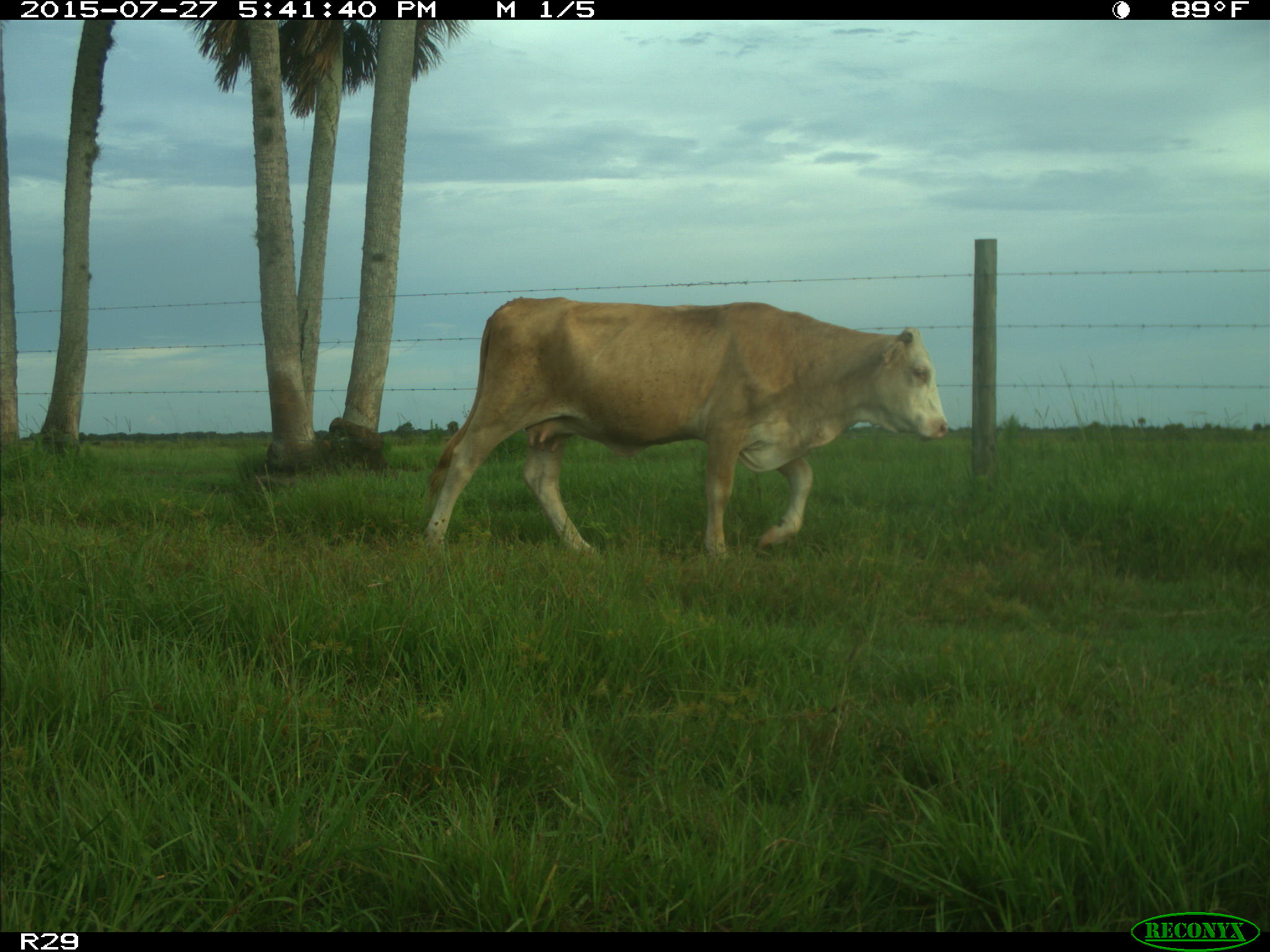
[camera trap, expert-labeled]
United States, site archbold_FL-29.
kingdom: Animalia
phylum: Chordata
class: Mammalia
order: Artiodactyla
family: Bovidae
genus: Bos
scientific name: Bos taurus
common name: domestic cow